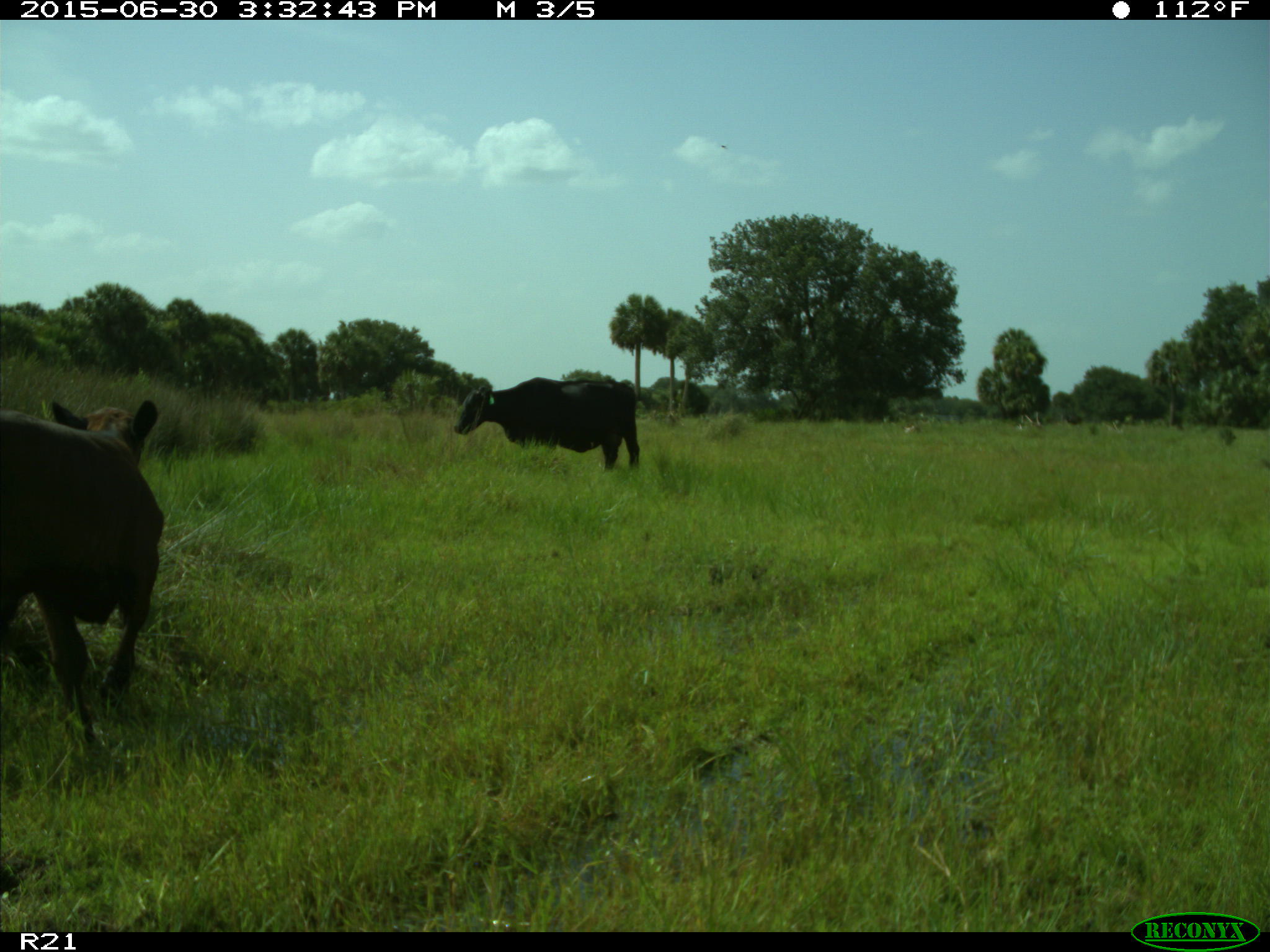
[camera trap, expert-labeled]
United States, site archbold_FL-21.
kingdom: Animalia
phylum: Chordata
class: Mammalia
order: Artiodactyla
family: Bovidae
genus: Bos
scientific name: Bos taurus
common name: domestic cow